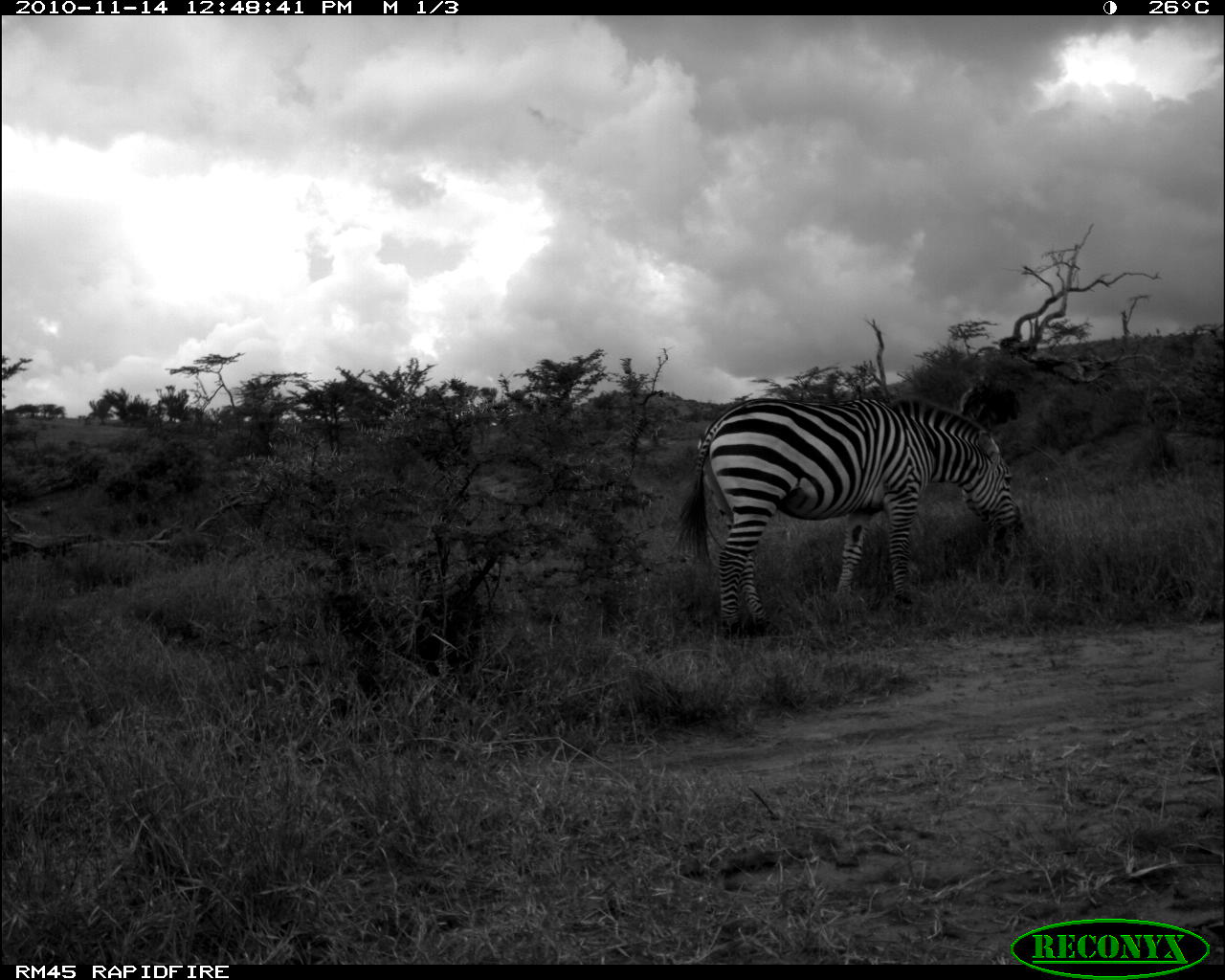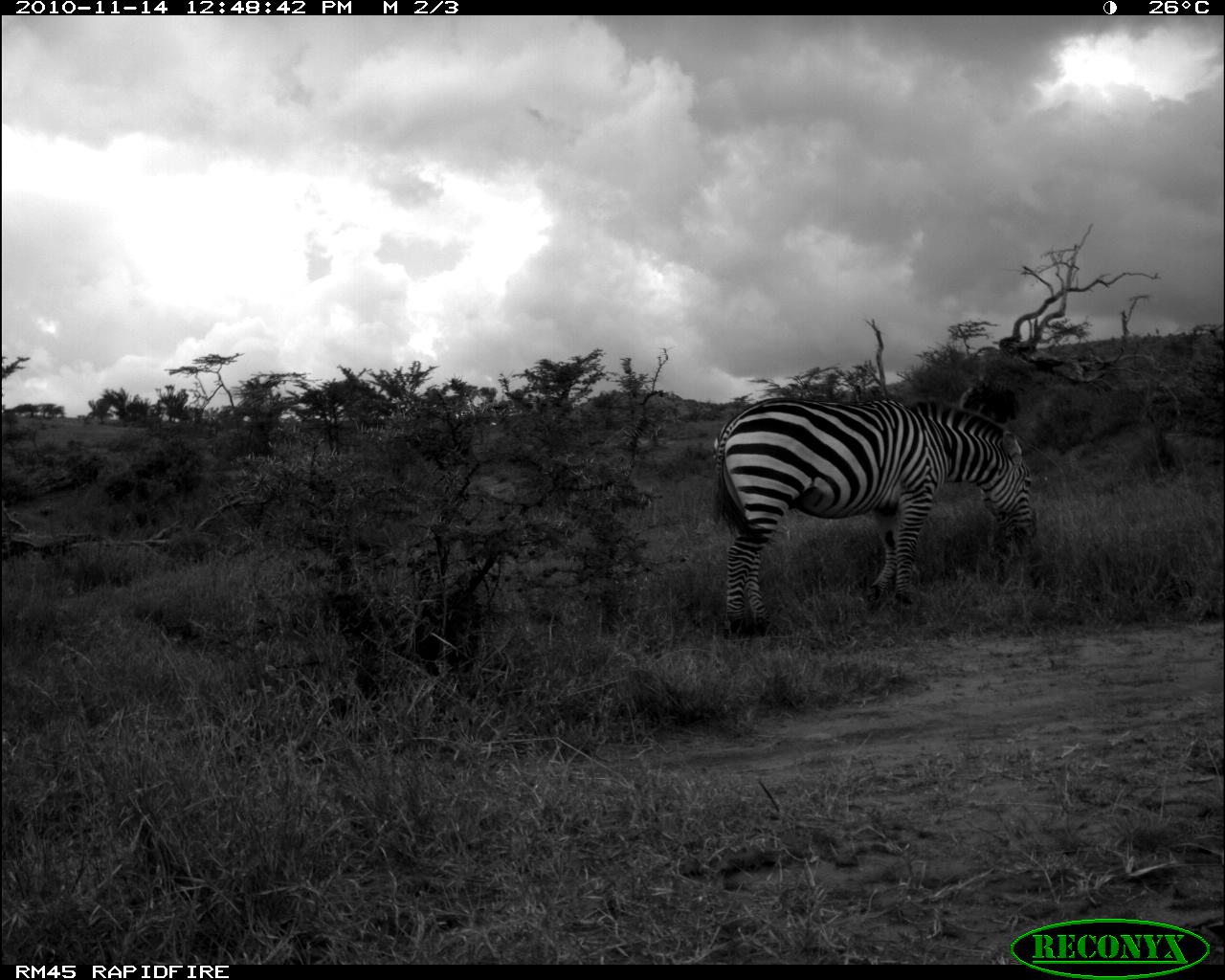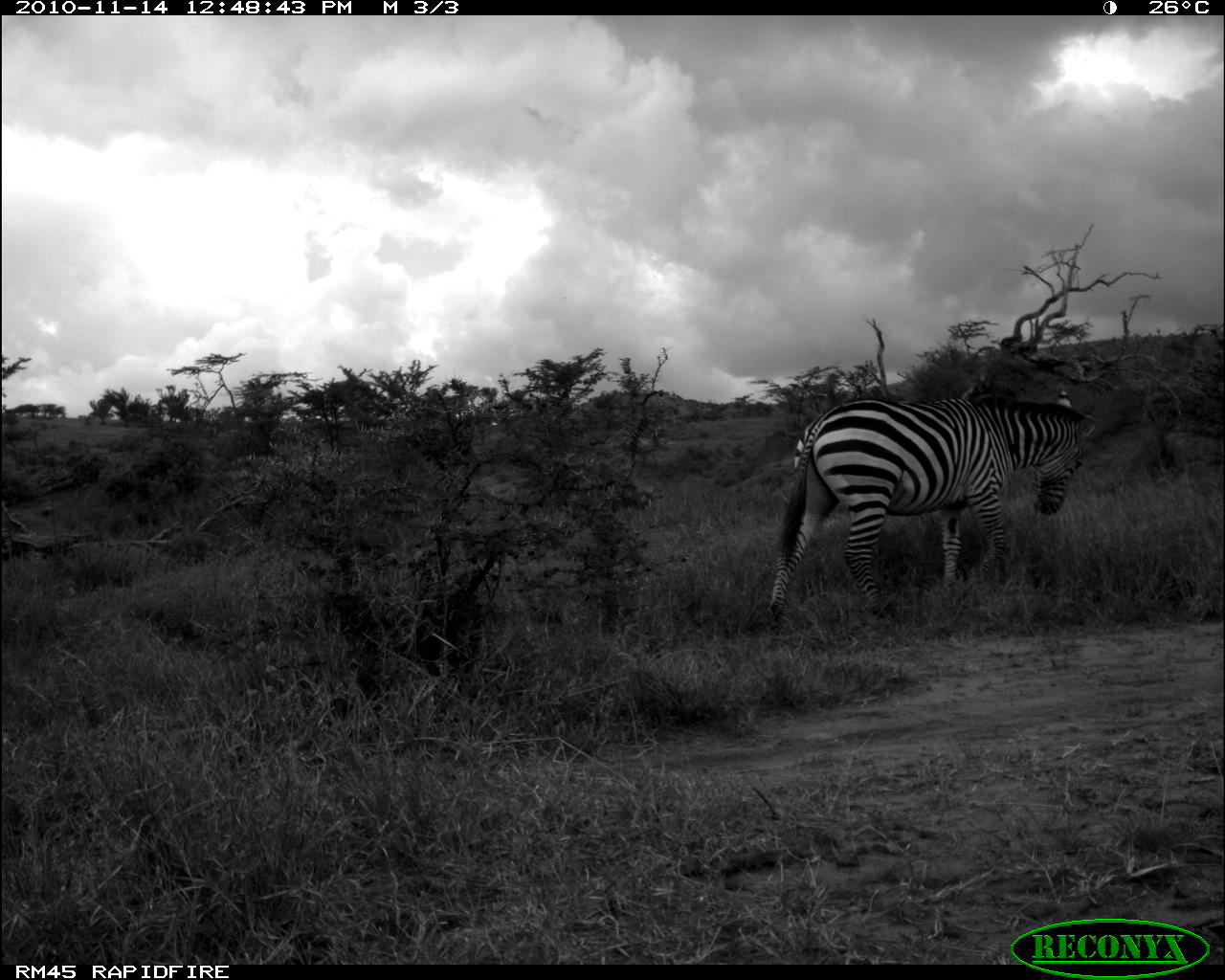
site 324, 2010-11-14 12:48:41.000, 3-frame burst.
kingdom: Animalia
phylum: Chordata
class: Mammalia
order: Perissodactyla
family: Equidae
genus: Equus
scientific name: Equus quagga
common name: plains zebra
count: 1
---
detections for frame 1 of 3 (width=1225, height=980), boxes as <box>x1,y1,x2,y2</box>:
equus quagga: <box>668,395,1024,640</box>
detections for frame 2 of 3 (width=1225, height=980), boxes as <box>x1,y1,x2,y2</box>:
equus quagga: <box>710,394,1038,638</box>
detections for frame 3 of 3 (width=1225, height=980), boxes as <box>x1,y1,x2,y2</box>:
equus quagga: <box>764,393,1096,636</box>